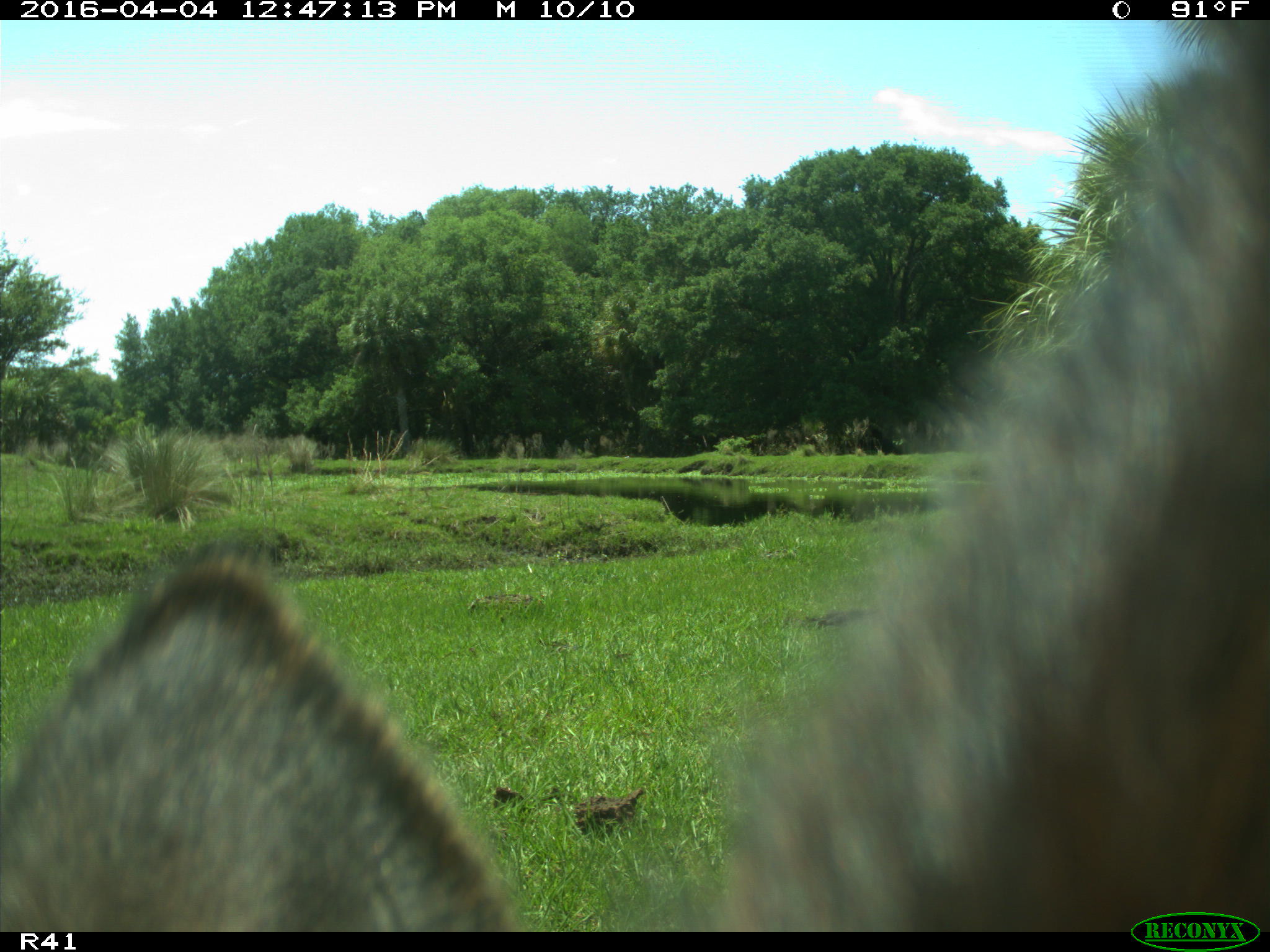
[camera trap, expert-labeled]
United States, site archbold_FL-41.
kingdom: Animalia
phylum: Chordata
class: Mammalia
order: Artiodactyla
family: Bovidae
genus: Bos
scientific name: Bos taurus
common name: domestic cow